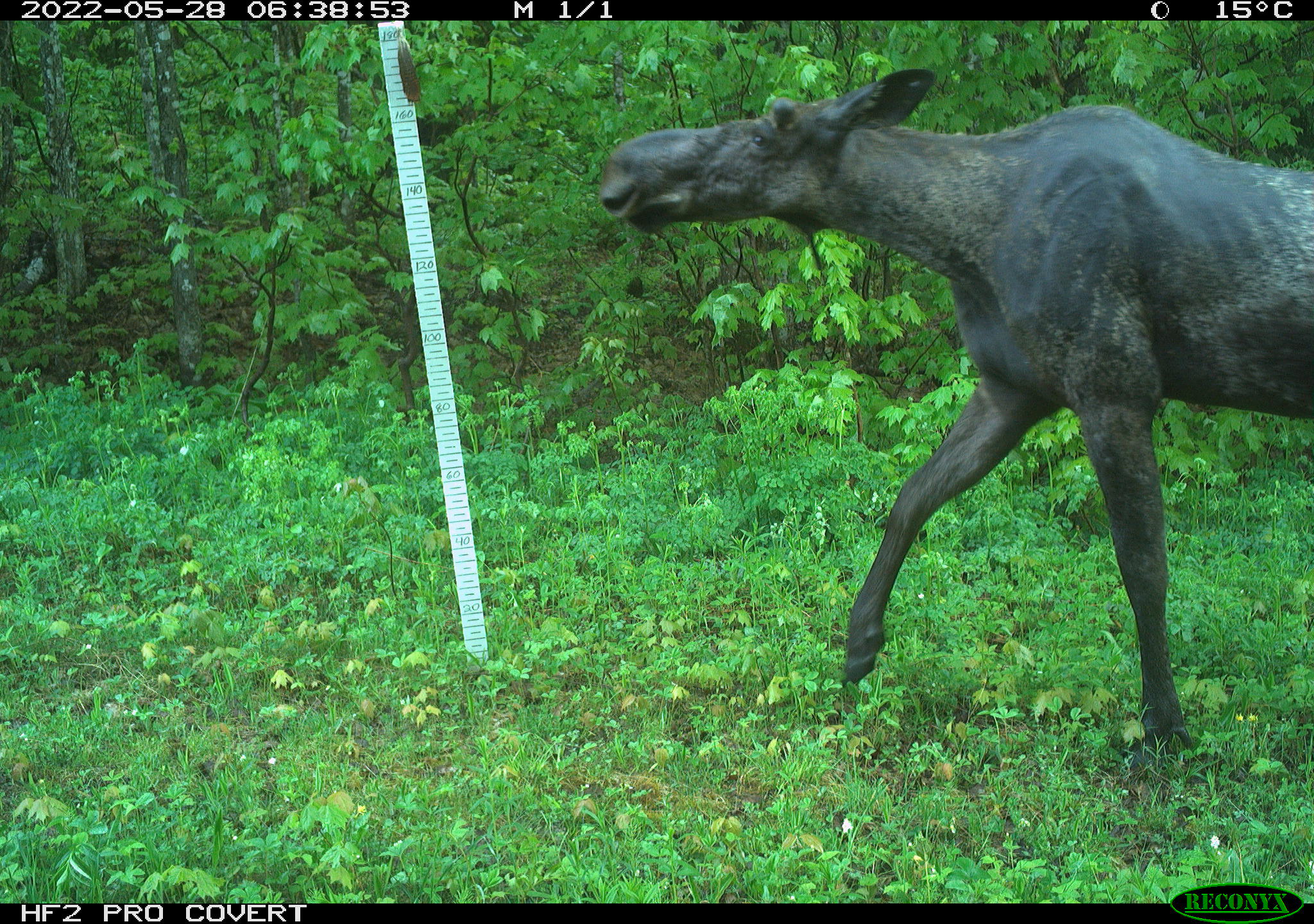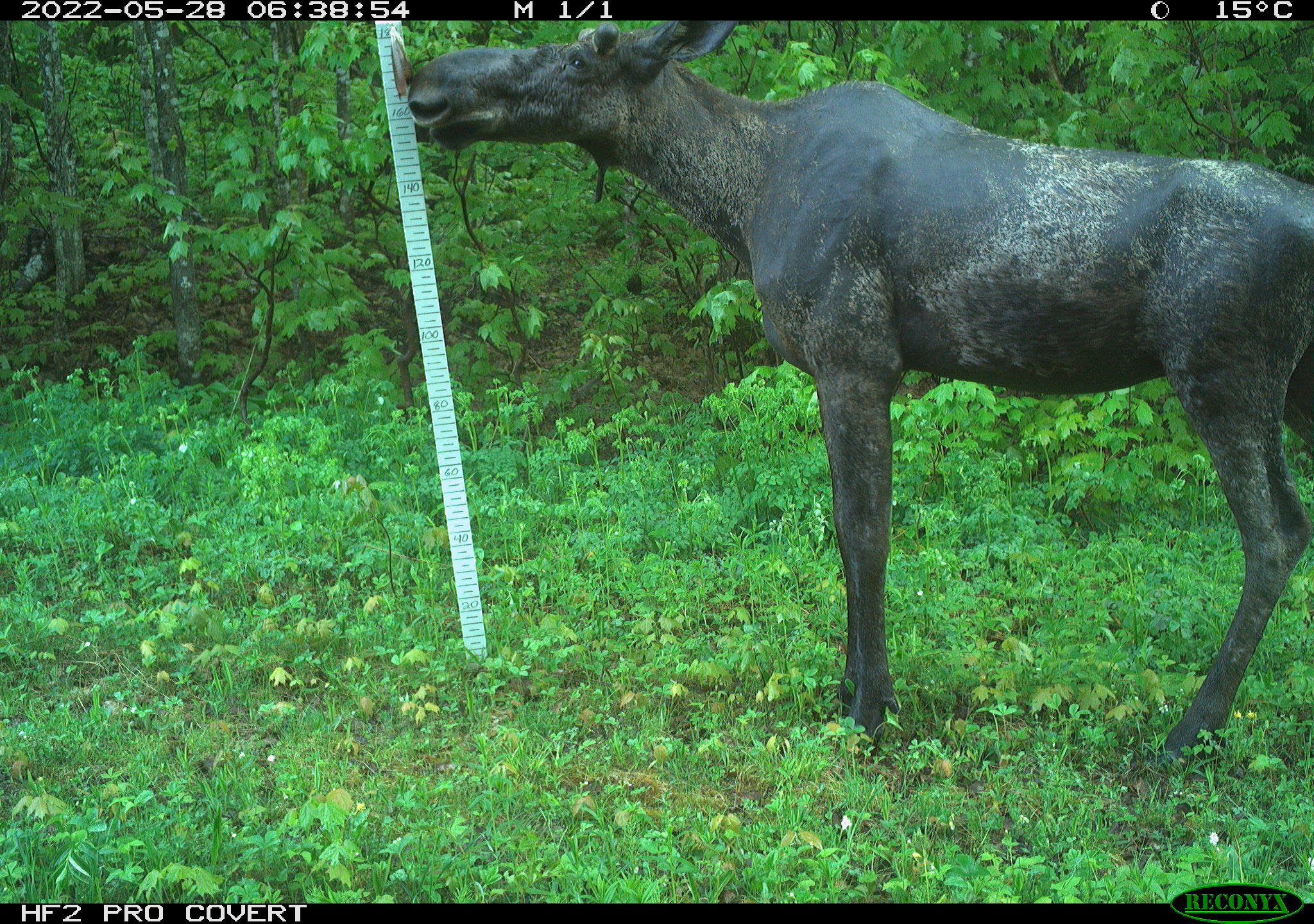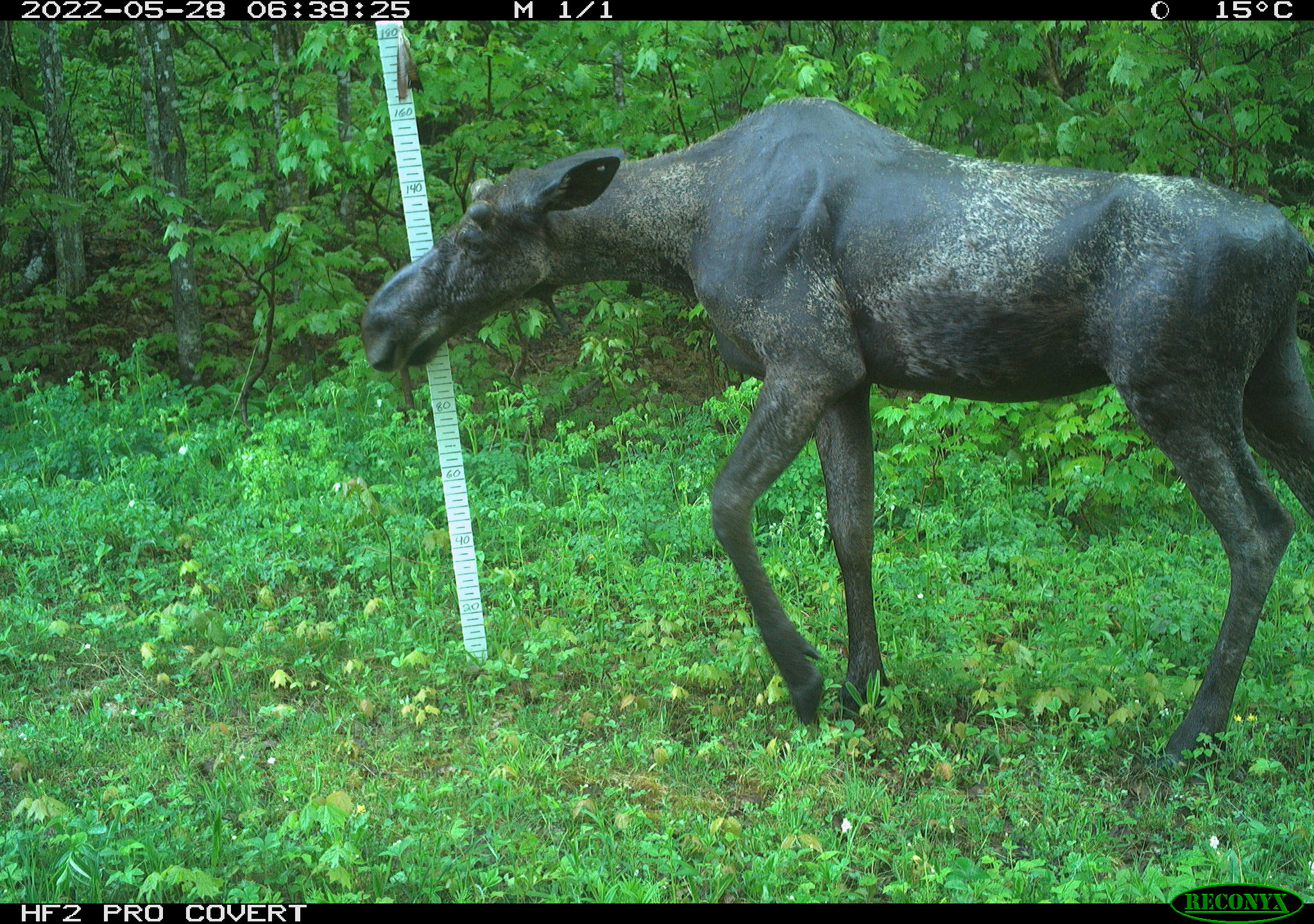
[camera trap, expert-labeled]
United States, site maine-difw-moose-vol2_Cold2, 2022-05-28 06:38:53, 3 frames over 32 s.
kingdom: Animalia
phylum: Chordata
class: Mammalia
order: Artiodactyla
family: Cervidae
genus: Alces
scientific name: Alces alces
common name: moose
Moose (Alces alces).